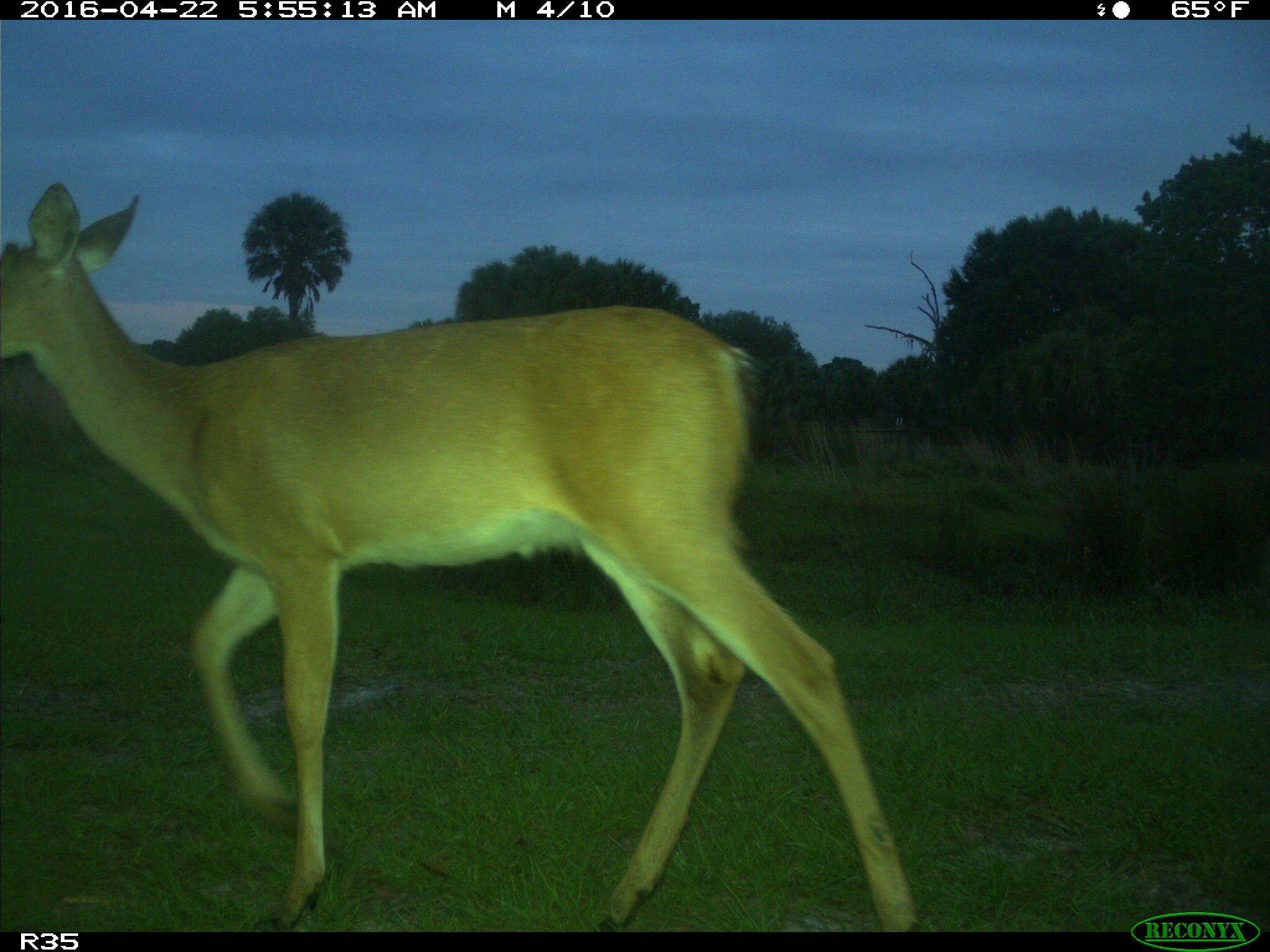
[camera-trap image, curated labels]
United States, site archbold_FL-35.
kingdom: Animalia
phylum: Chordata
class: Mammalia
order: Artiodactyla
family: Cervidae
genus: Odocoileus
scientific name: Odocoileus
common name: deer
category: unidentified deer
Unidentified deer (deer) (Odocoileus).